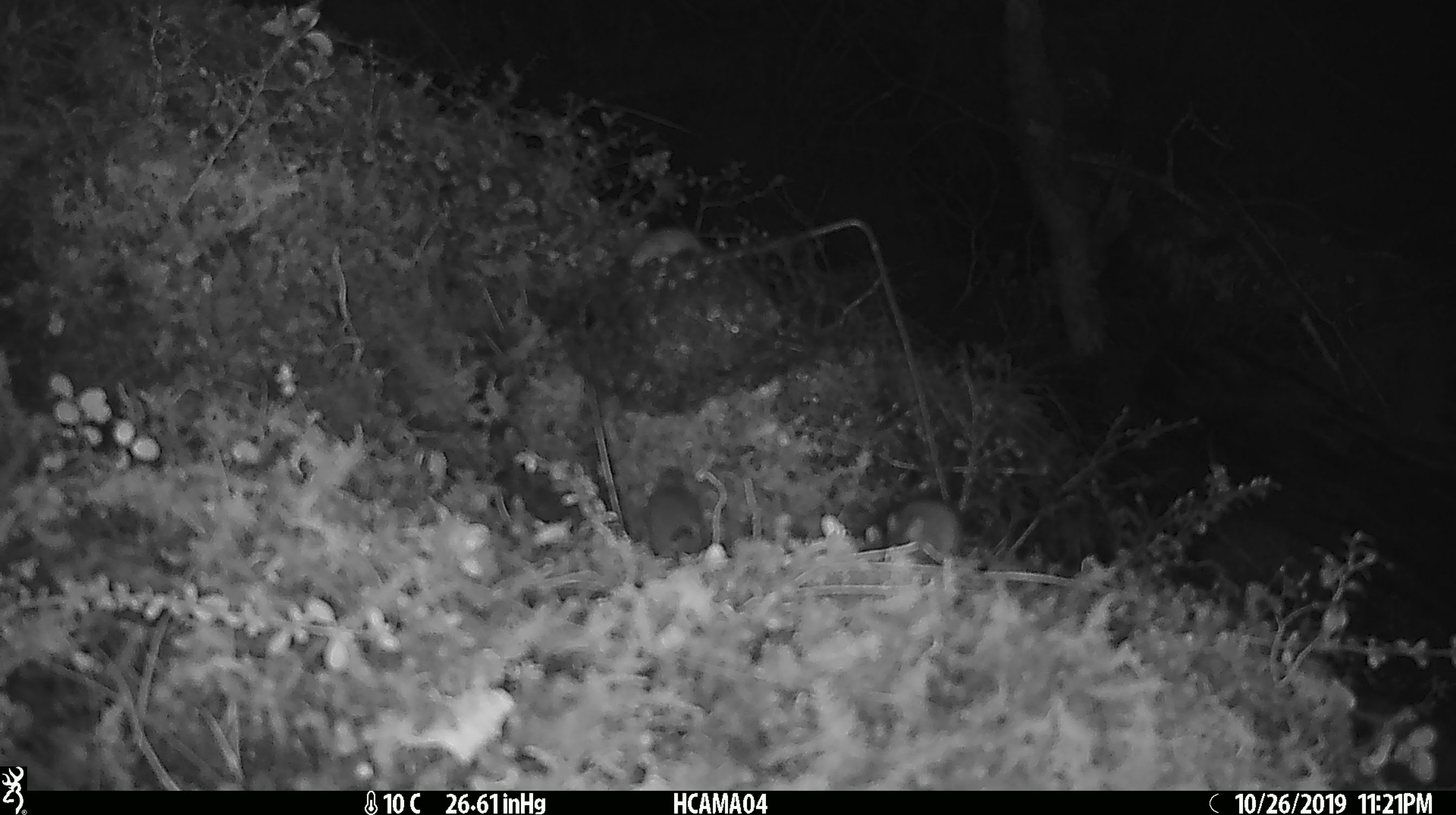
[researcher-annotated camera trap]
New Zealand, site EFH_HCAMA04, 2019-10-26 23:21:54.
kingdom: Animalia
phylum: Chordata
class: Mammalia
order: Rodentia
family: Muridae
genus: Mus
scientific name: Mus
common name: mouse